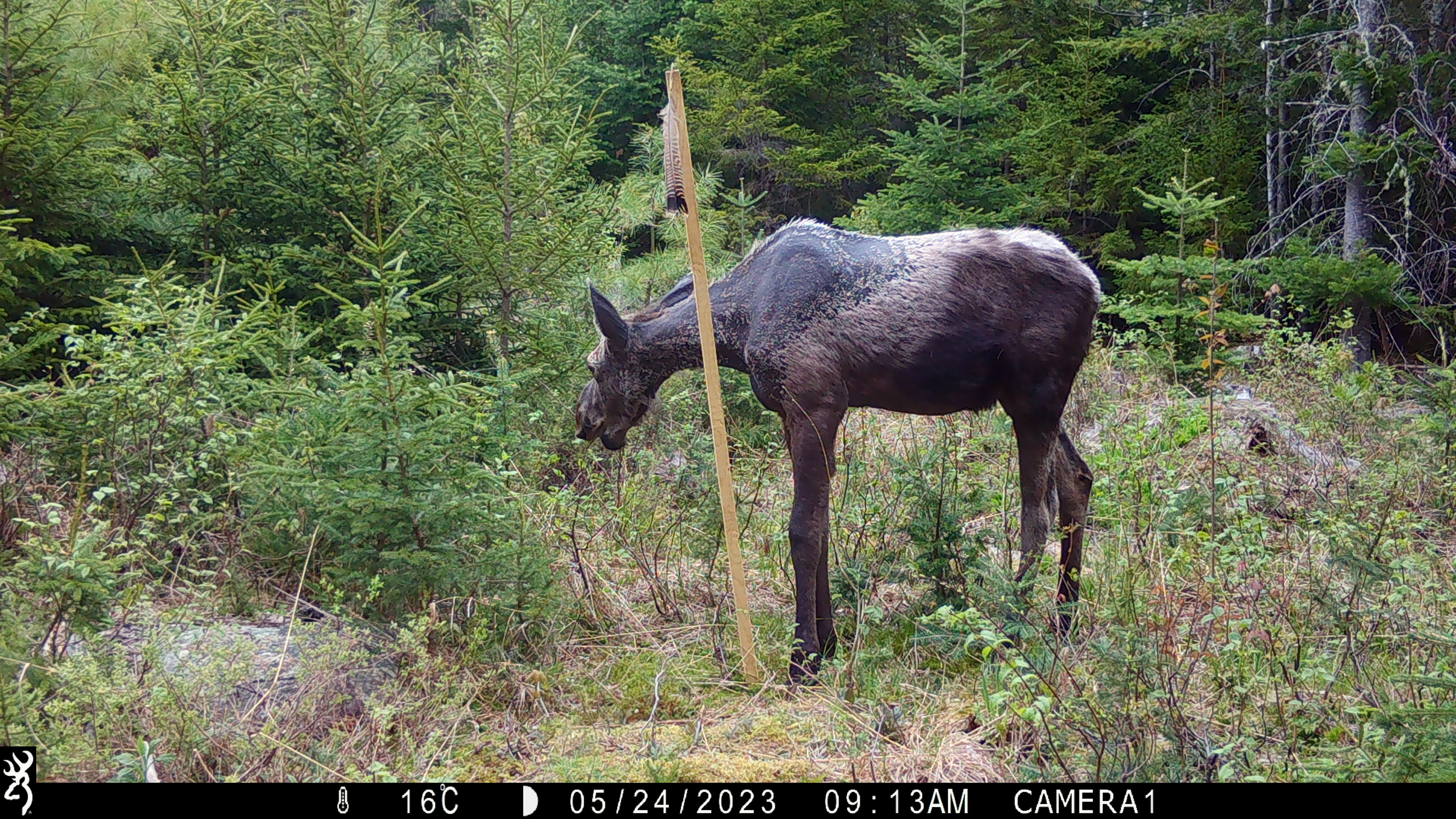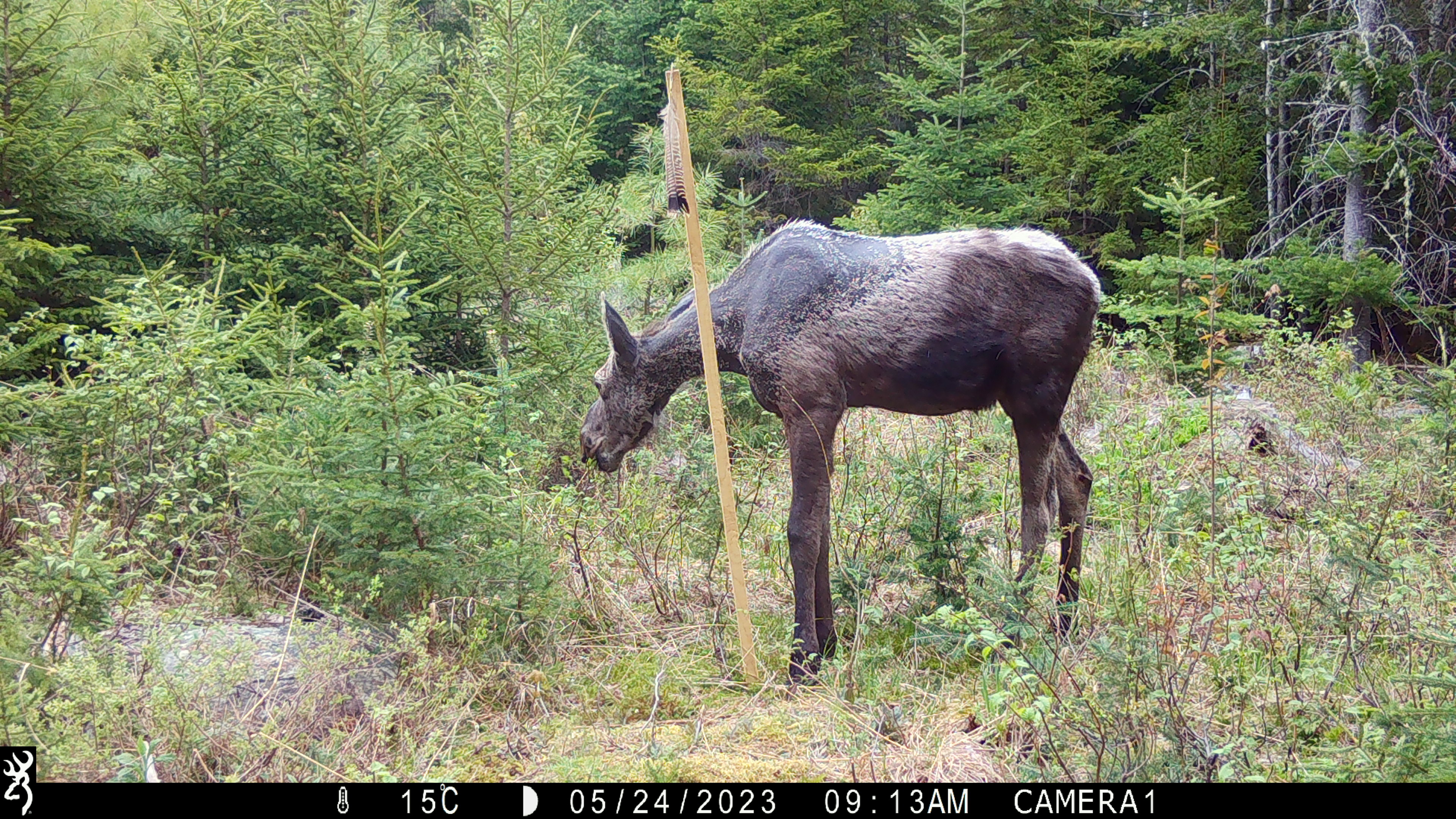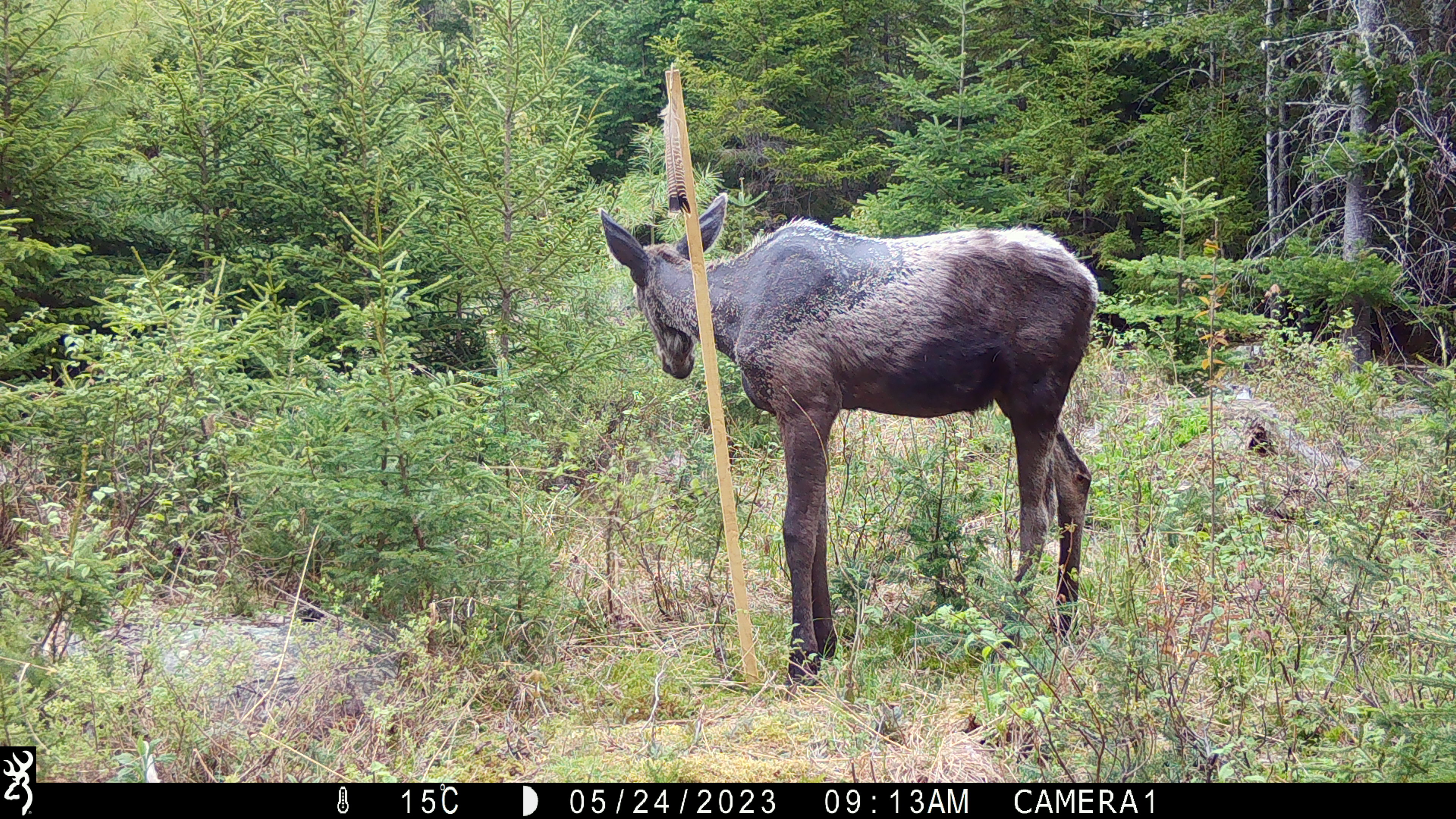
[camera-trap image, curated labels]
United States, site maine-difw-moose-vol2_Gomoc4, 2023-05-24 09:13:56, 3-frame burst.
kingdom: Animalia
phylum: Chordata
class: Mammalia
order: Artiodactyla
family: Cervidae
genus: Alces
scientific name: Alces alces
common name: moose